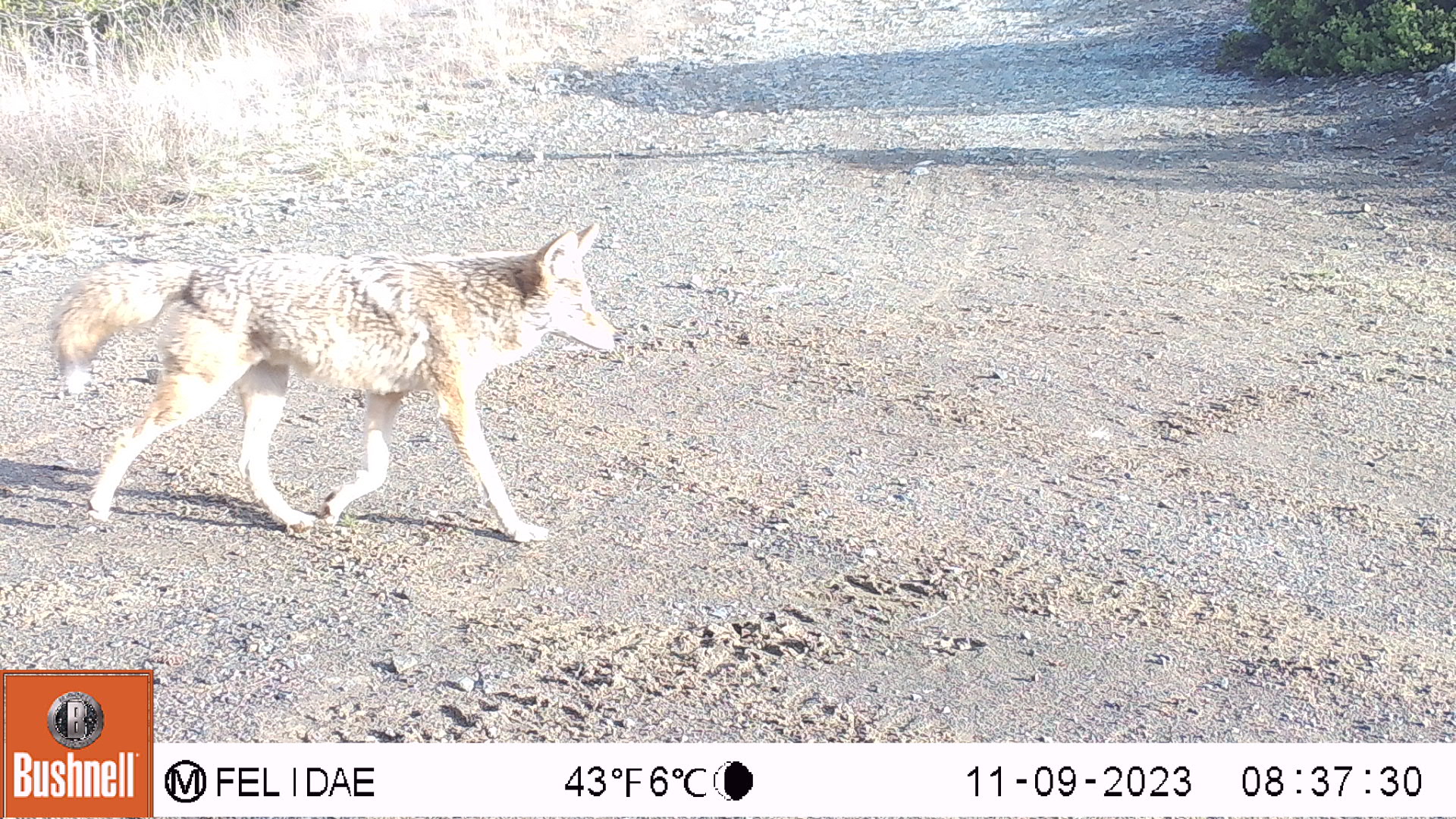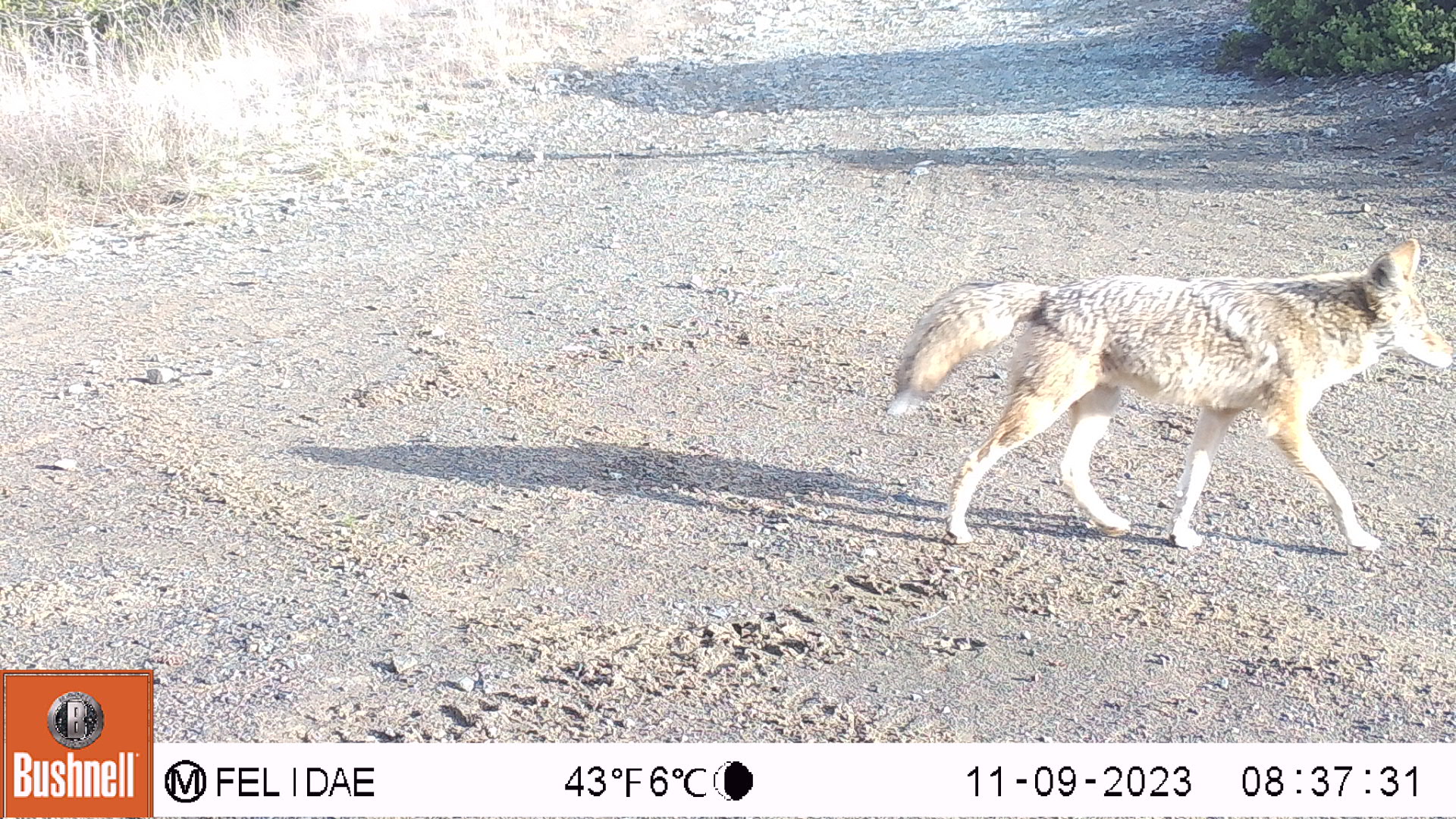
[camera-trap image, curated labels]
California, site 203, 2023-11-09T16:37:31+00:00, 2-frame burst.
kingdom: Animalia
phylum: Chordata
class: Mammalia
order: Carnivora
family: Canidae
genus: Canis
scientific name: Canis latrans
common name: coyote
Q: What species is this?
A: Coyote (Canis latrans).